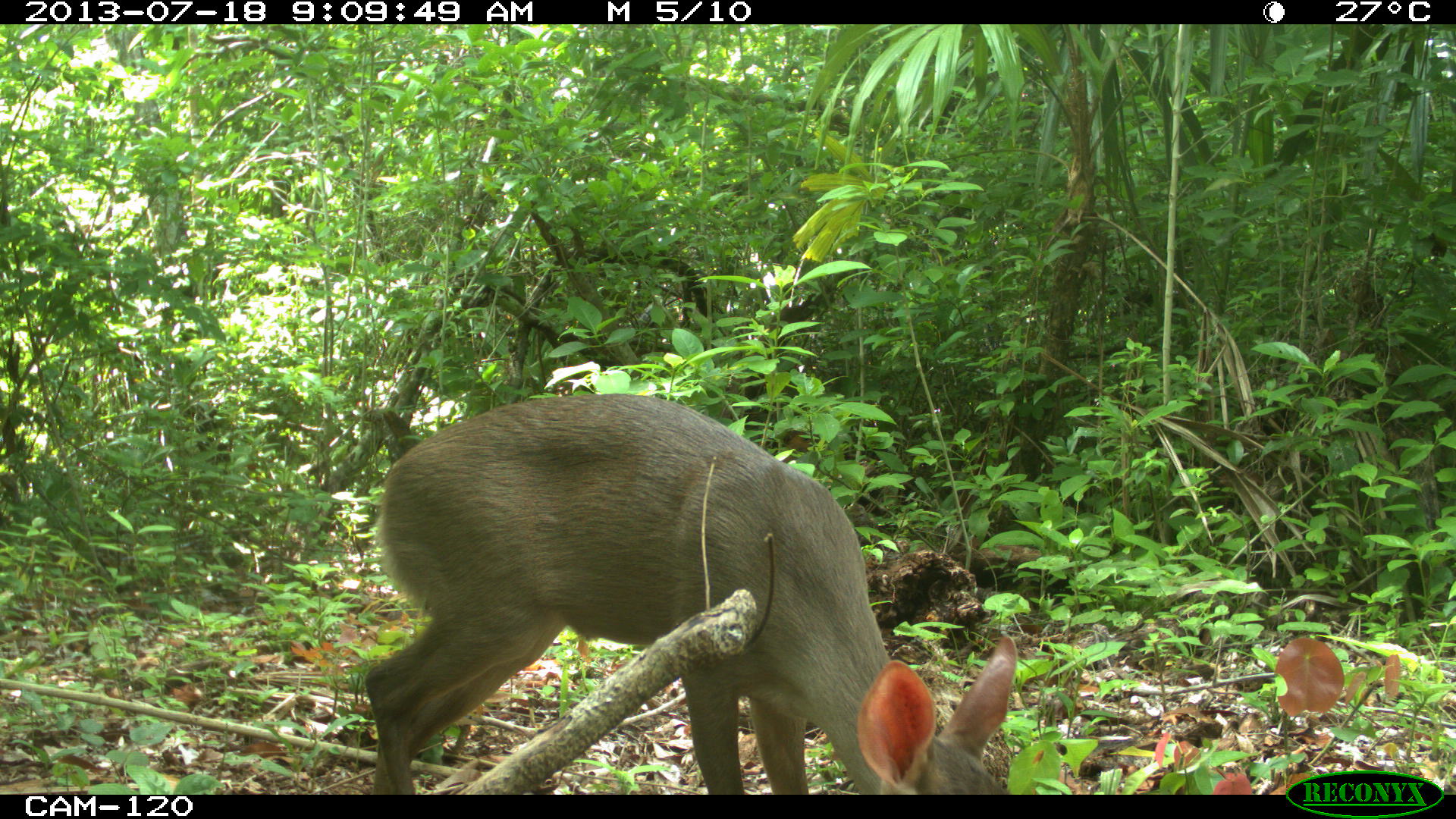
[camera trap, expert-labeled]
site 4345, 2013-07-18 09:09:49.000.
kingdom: Animalia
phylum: Chordata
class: Mammalia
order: Artiodactyla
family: Cervidae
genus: Odocoileus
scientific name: Odocoileus virginianus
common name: white-tailed deer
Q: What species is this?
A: Odocoileus virginianus (white-tailed deer).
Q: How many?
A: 1.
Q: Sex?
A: Female.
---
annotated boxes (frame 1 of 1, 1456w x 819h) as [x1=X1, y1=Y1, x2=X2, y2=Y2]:
odocoileus virginianus: [x1=364, y1=390, x2=1018, y2=791]